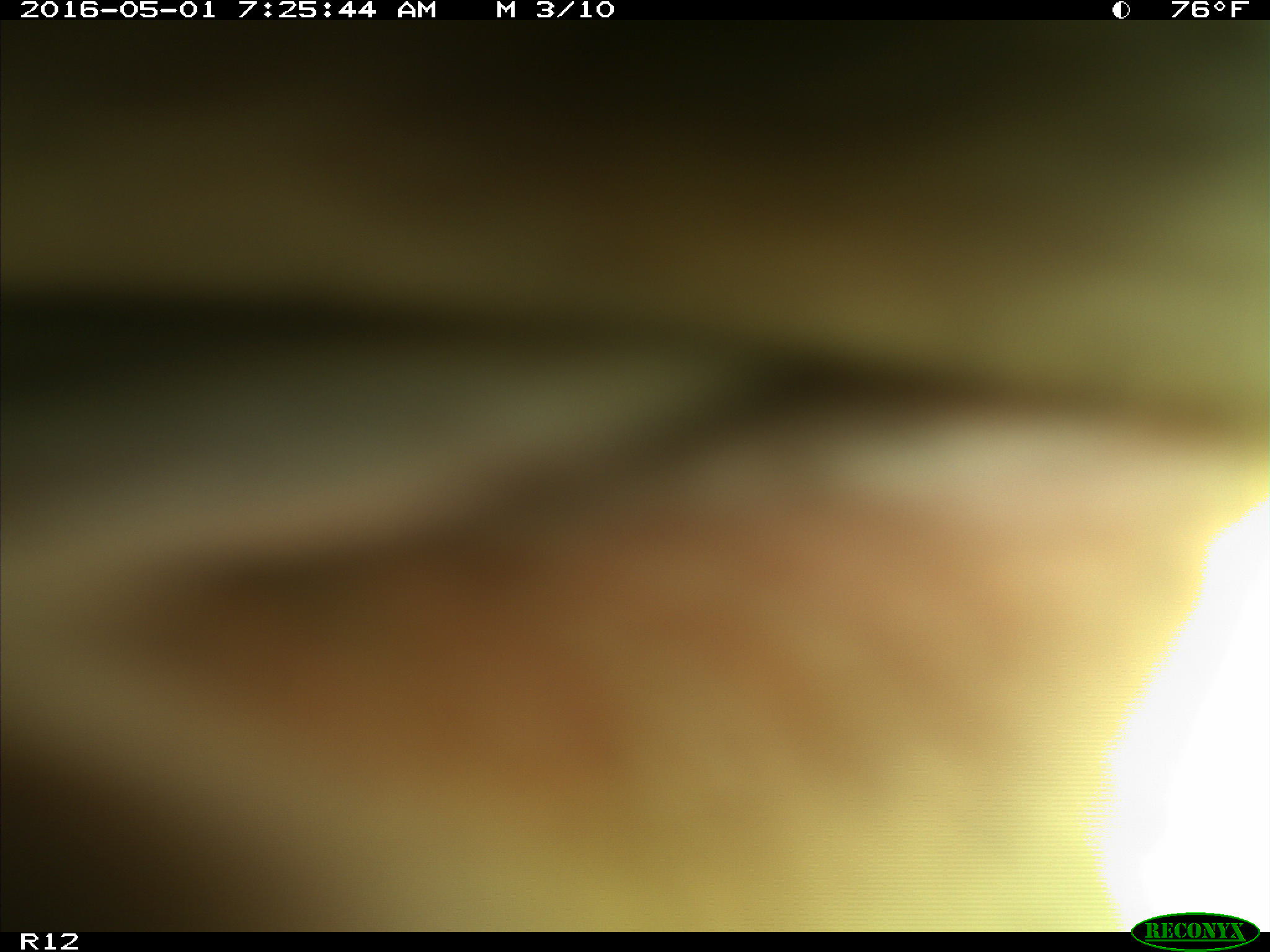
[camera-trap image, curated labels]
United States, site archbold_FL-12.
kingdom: Animalia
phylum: Chordata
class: Mammalia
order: Artiodactyla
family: Bovidae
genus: Bos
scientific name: Bos taurus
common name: domestic cow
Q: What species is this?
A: Bos taurus (domestic cow).